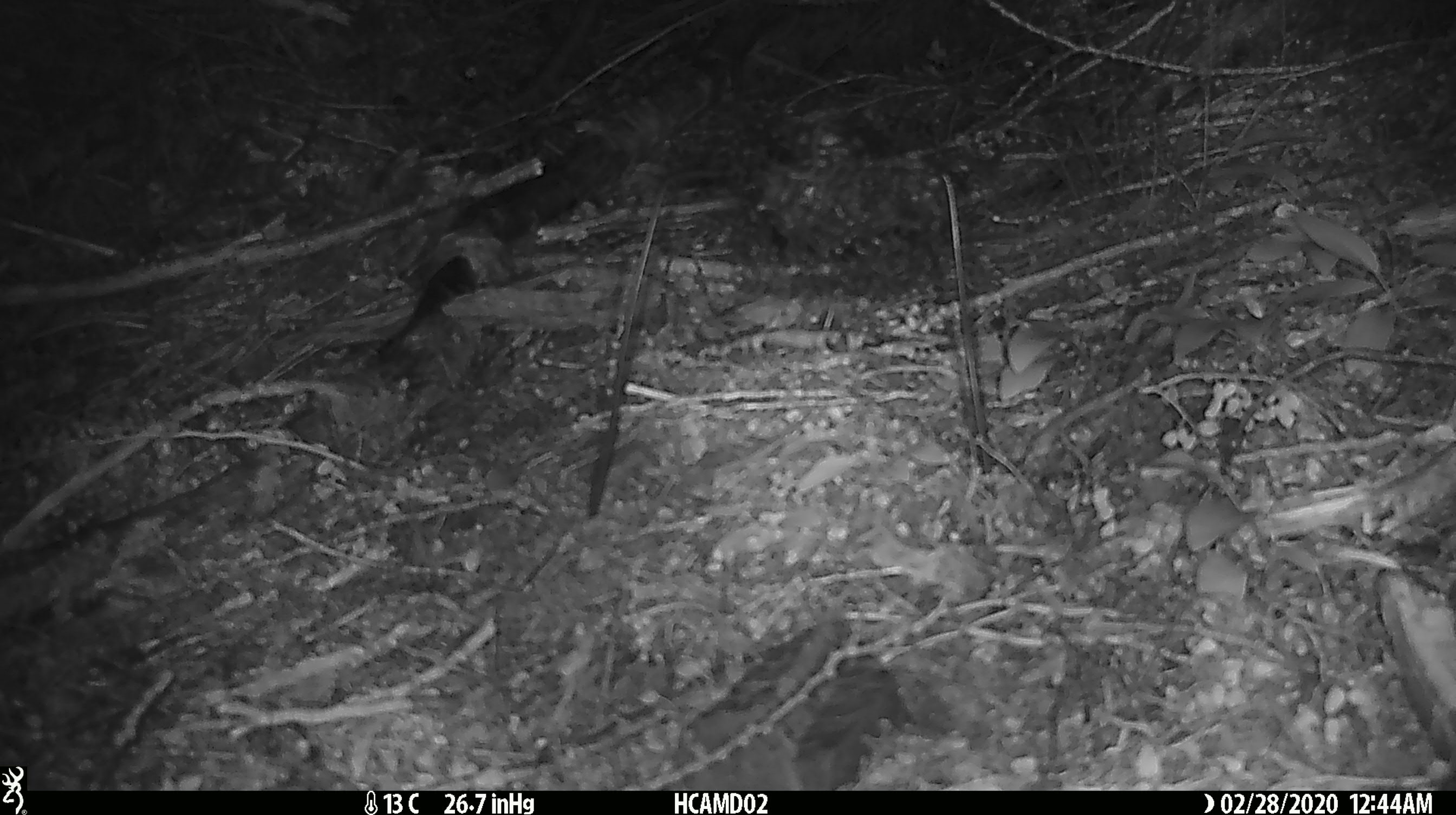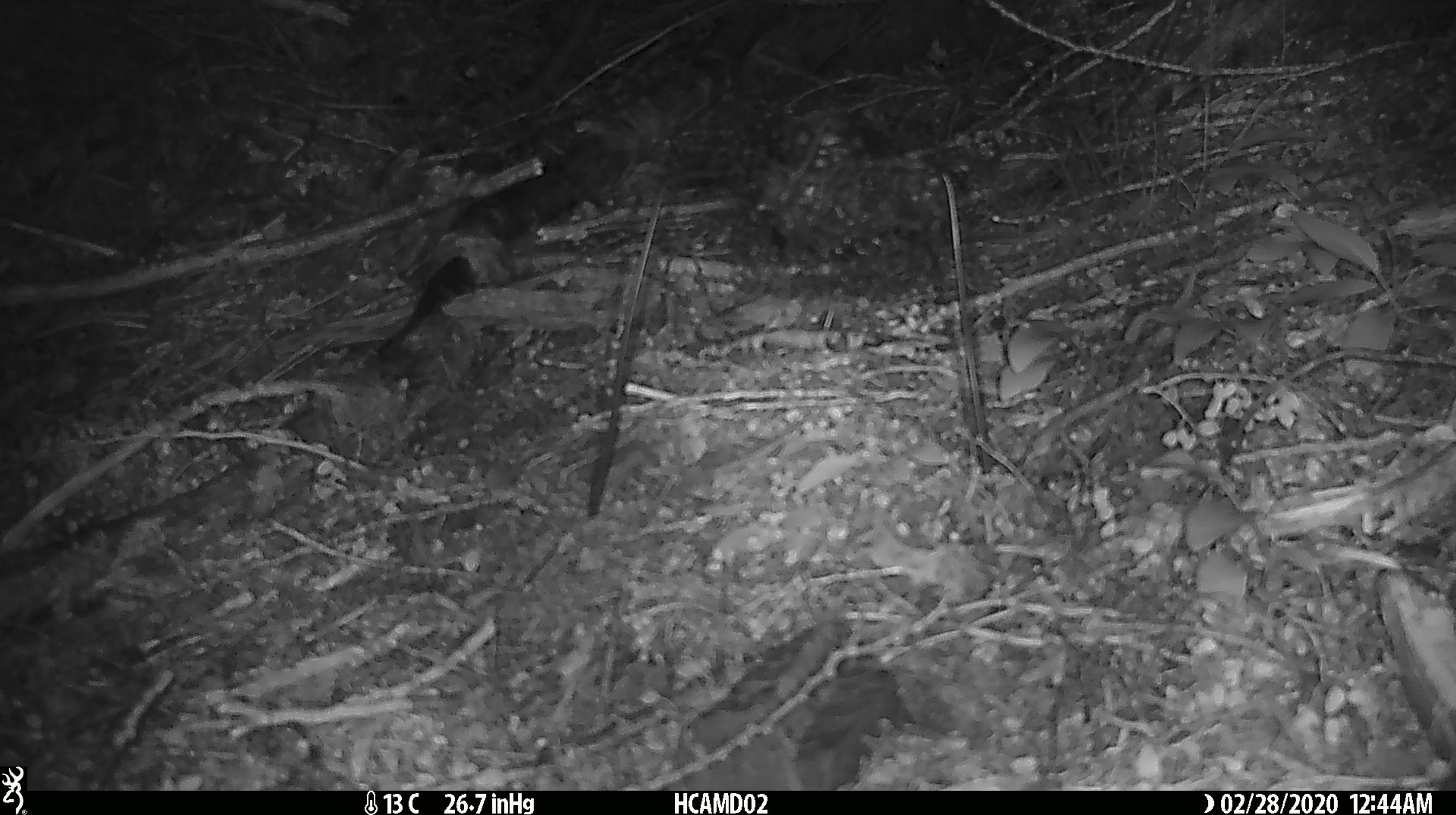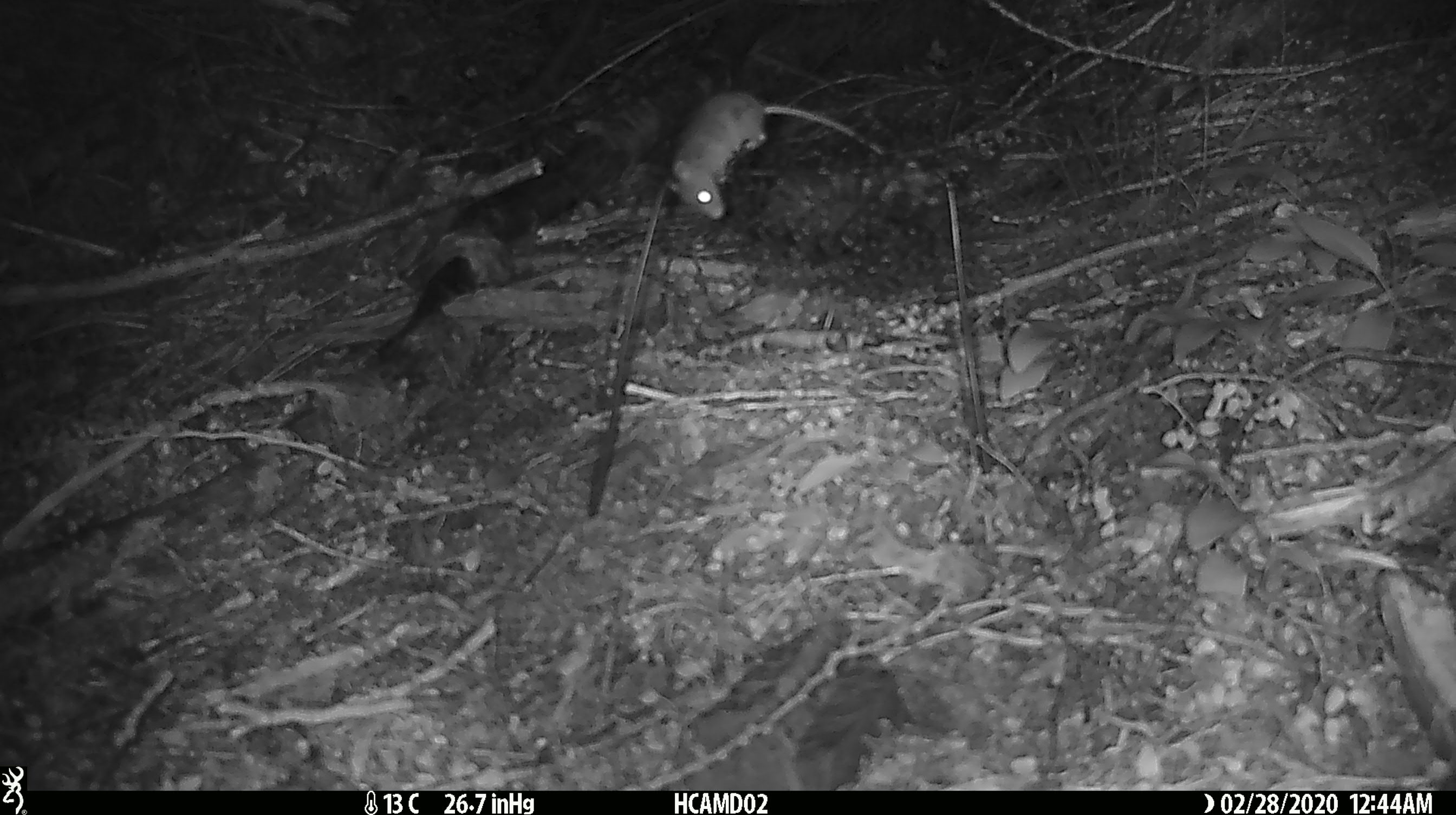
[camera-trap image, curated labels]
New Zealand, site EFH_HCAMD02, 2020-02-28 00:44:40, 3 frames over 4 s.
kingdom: Animalia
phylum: Chordata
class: Mammalia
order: Rodentia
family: Muridae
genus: Mus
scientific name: Mus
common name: mouse